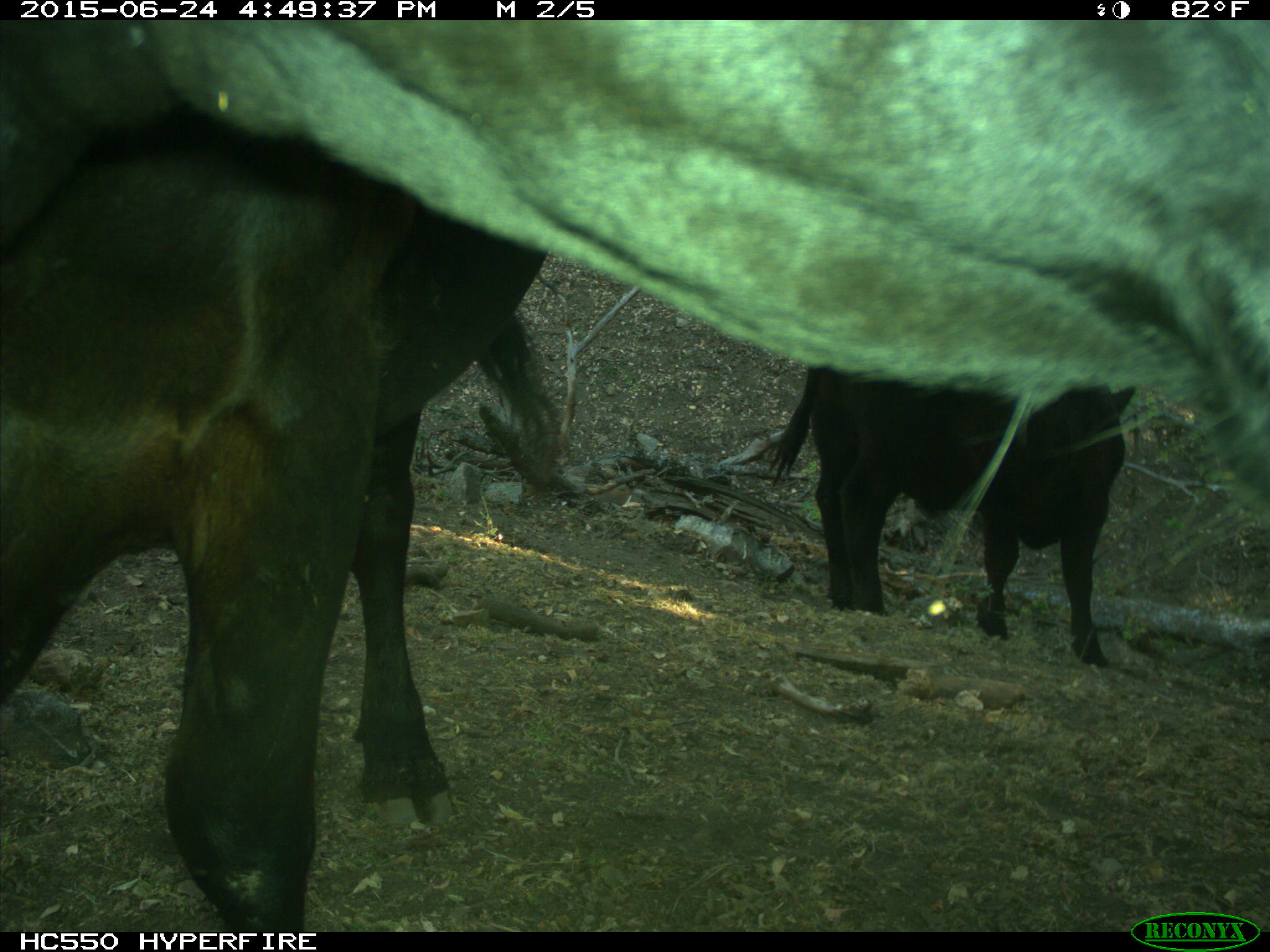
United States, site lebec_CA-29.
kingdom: Animalia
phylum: Chordata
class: Mammalia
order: Artiodactyla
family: Bovidae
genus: Bos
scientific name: Bos taurus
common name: domestic cow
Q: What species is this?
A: Bos taurus (domestic cow).